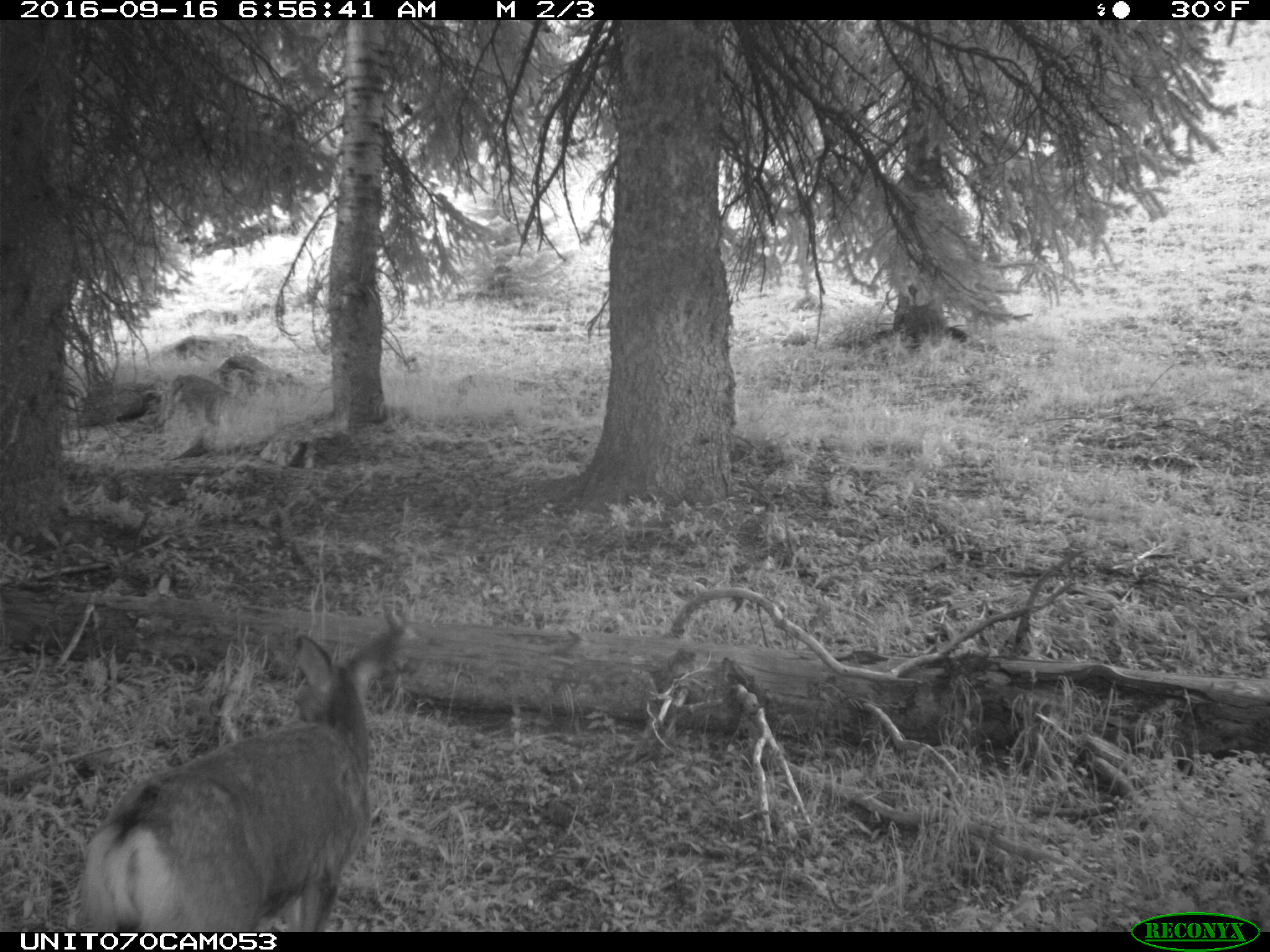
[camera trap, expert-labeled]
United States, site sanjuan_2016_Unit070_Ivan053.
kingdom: Animalia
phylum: Chordata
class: Mammalia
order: Artiodactyla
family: Cervidae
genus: Odocoileus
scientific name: Odocoileus hemionus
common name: mule deer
Odocoileus hemionus (mule deer).